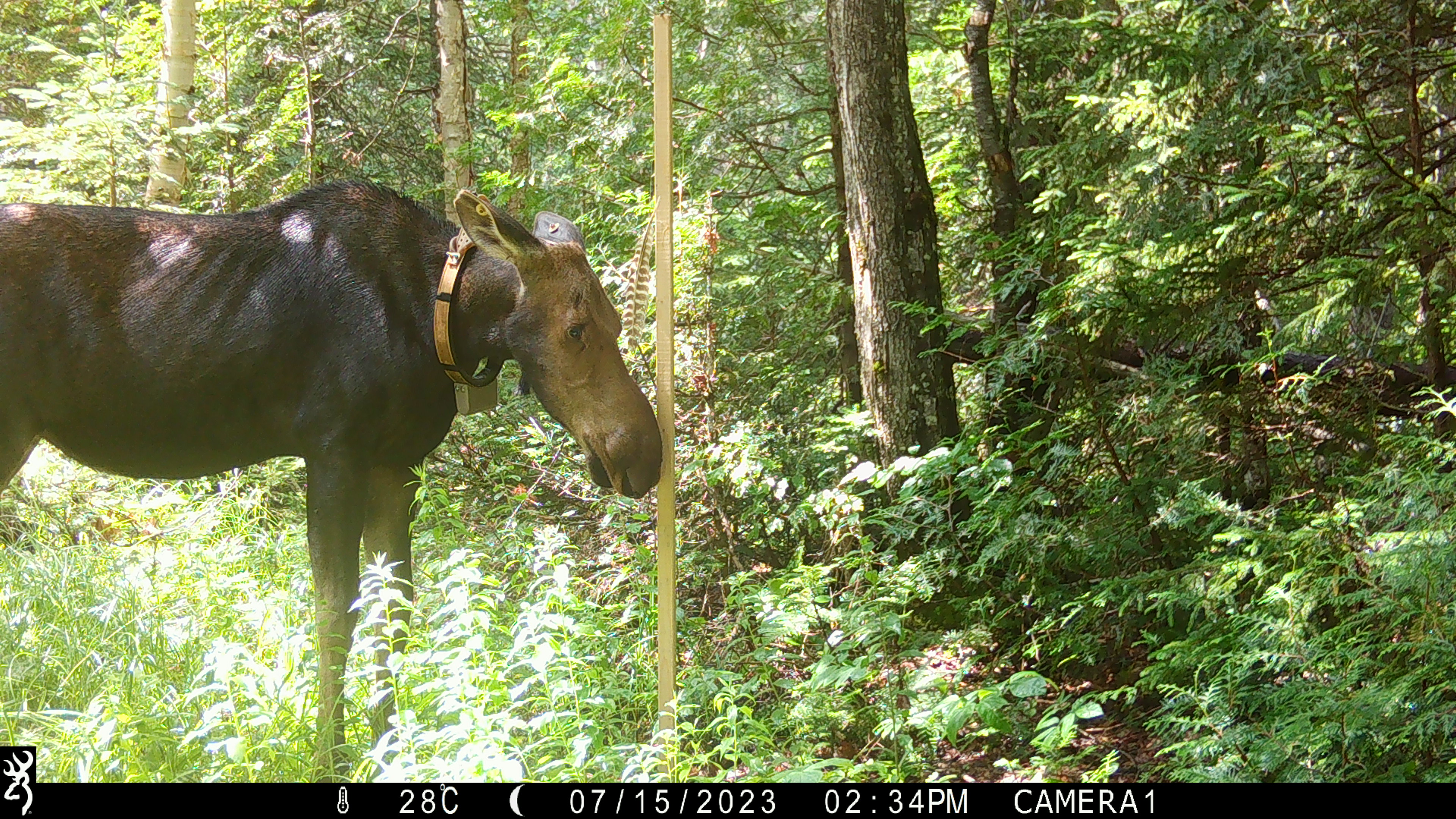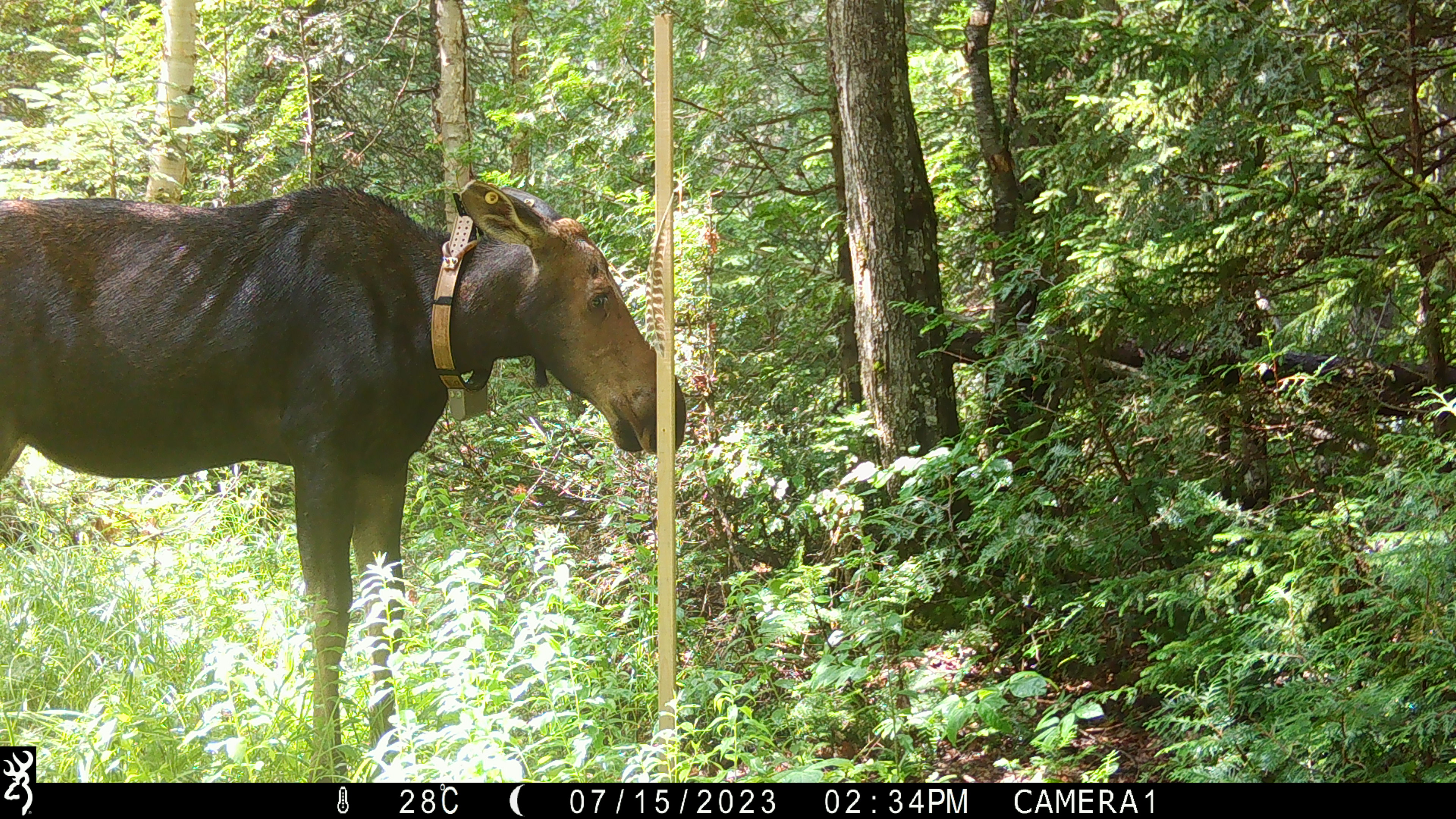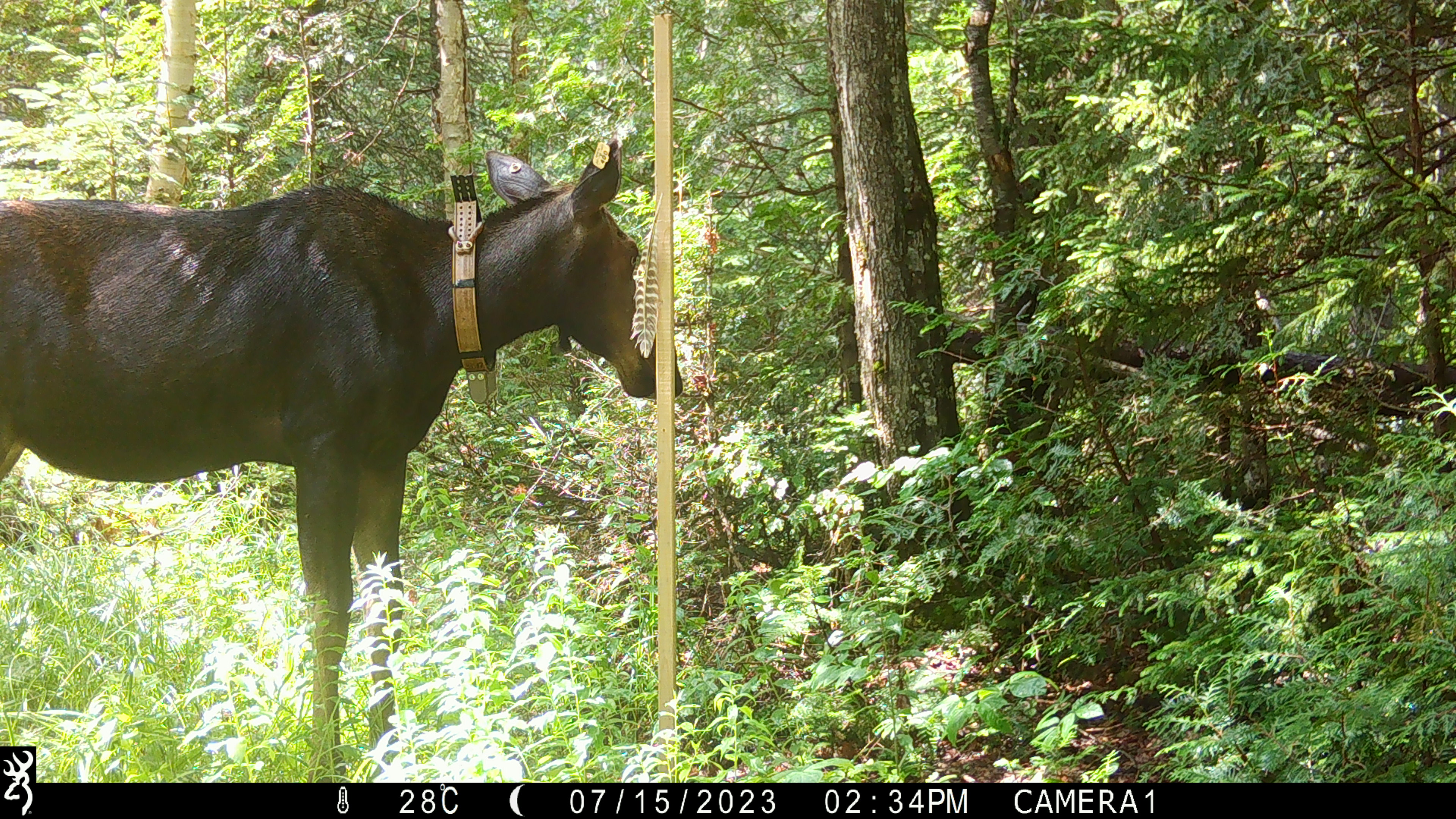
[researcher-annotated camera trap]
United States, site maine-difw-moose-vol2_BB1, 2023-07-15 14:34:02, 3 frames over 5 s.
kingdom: Animalia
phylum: Chordata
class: Mammalia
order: Artiodactyla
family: Cervidae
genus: Alces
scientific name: Alces alces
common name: moose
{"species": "moose (Alces alces)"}